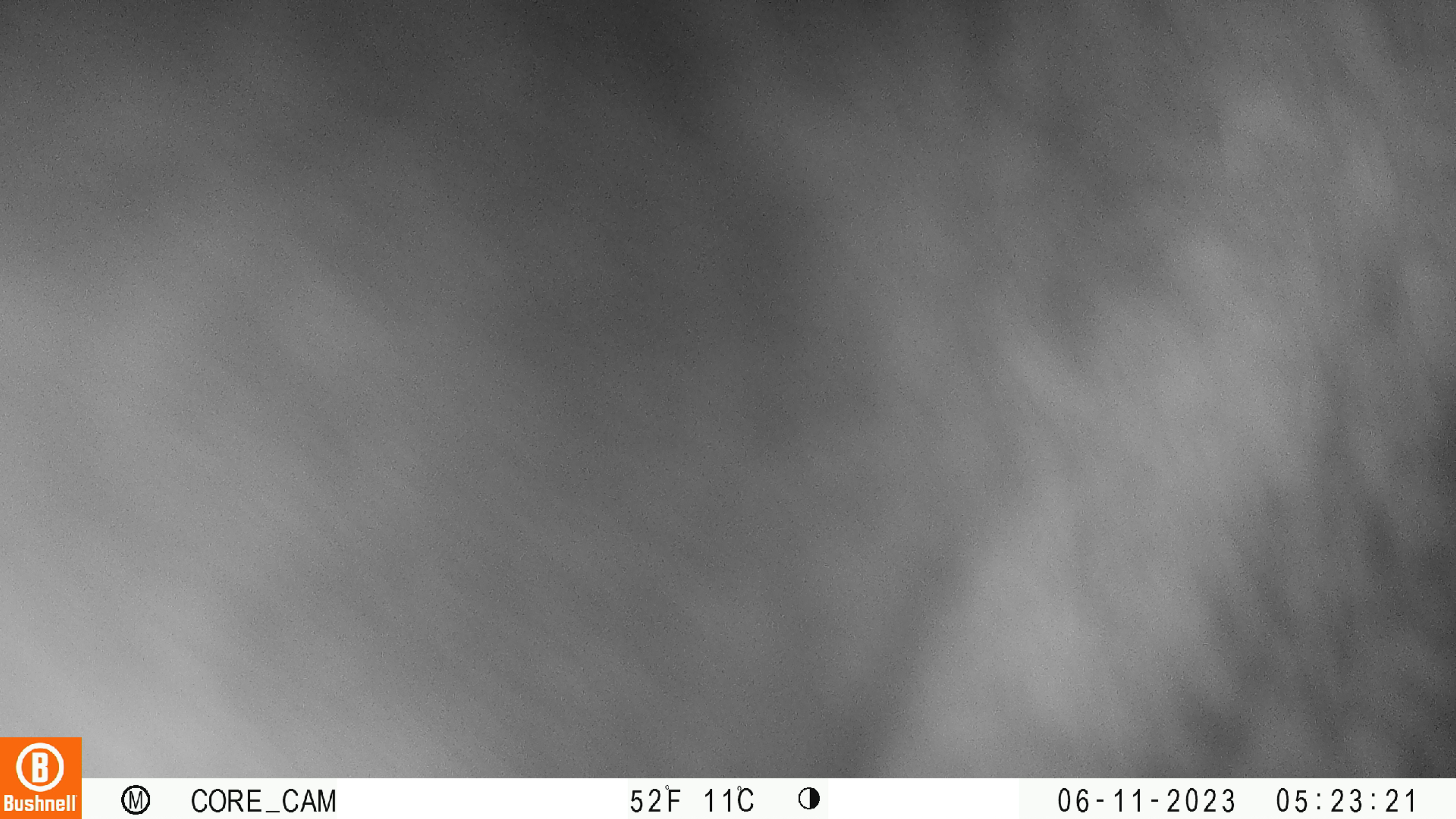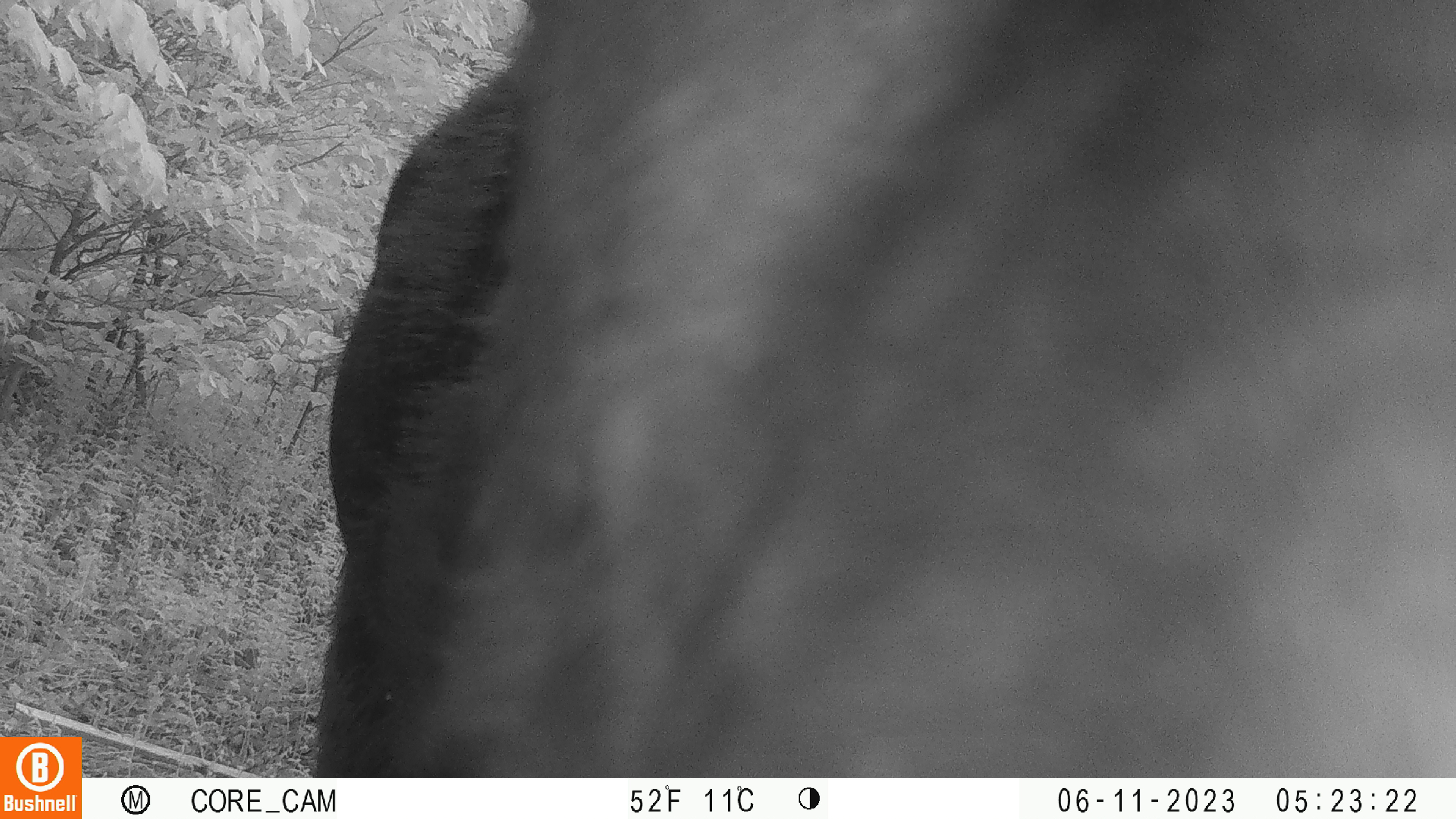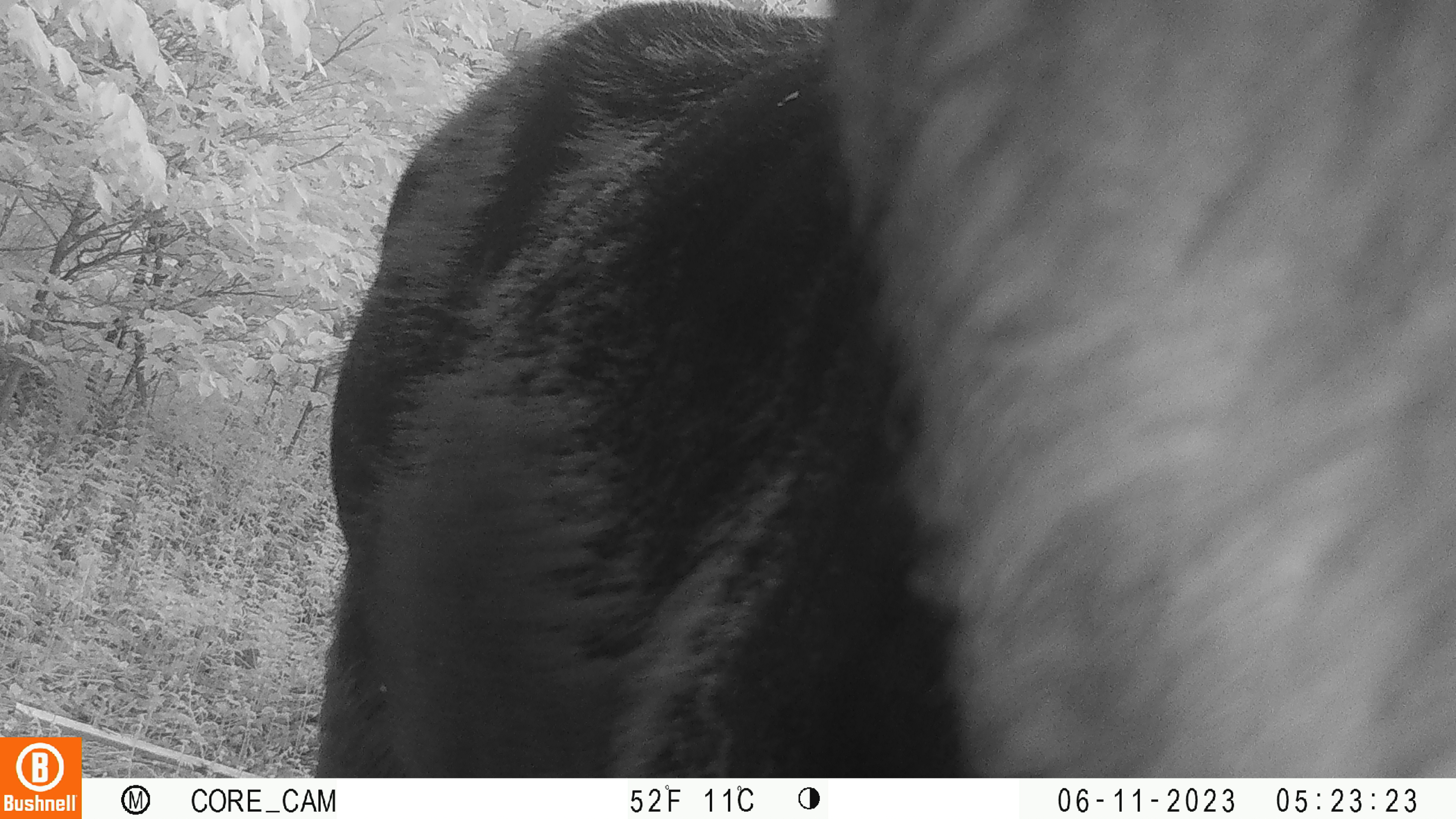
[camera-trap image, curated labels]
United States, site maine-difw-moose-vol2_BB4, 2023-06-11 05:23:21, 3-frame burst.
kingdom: Animalia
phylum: Chordata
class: Mammalia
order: Artiodactyla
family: Cervidae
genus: Alces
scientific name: Alces alces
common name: moose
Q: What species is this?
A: Moose (Alces alces).